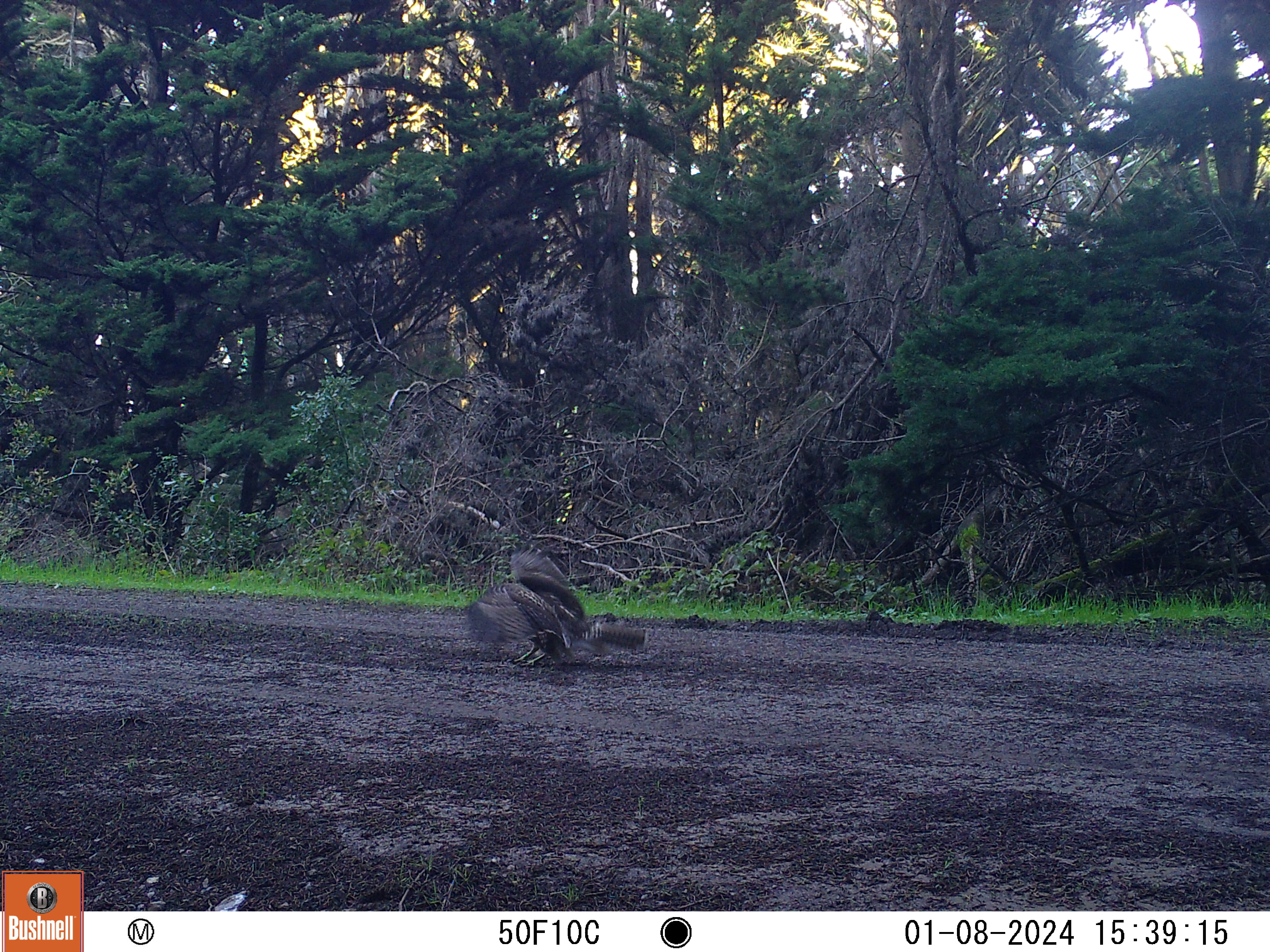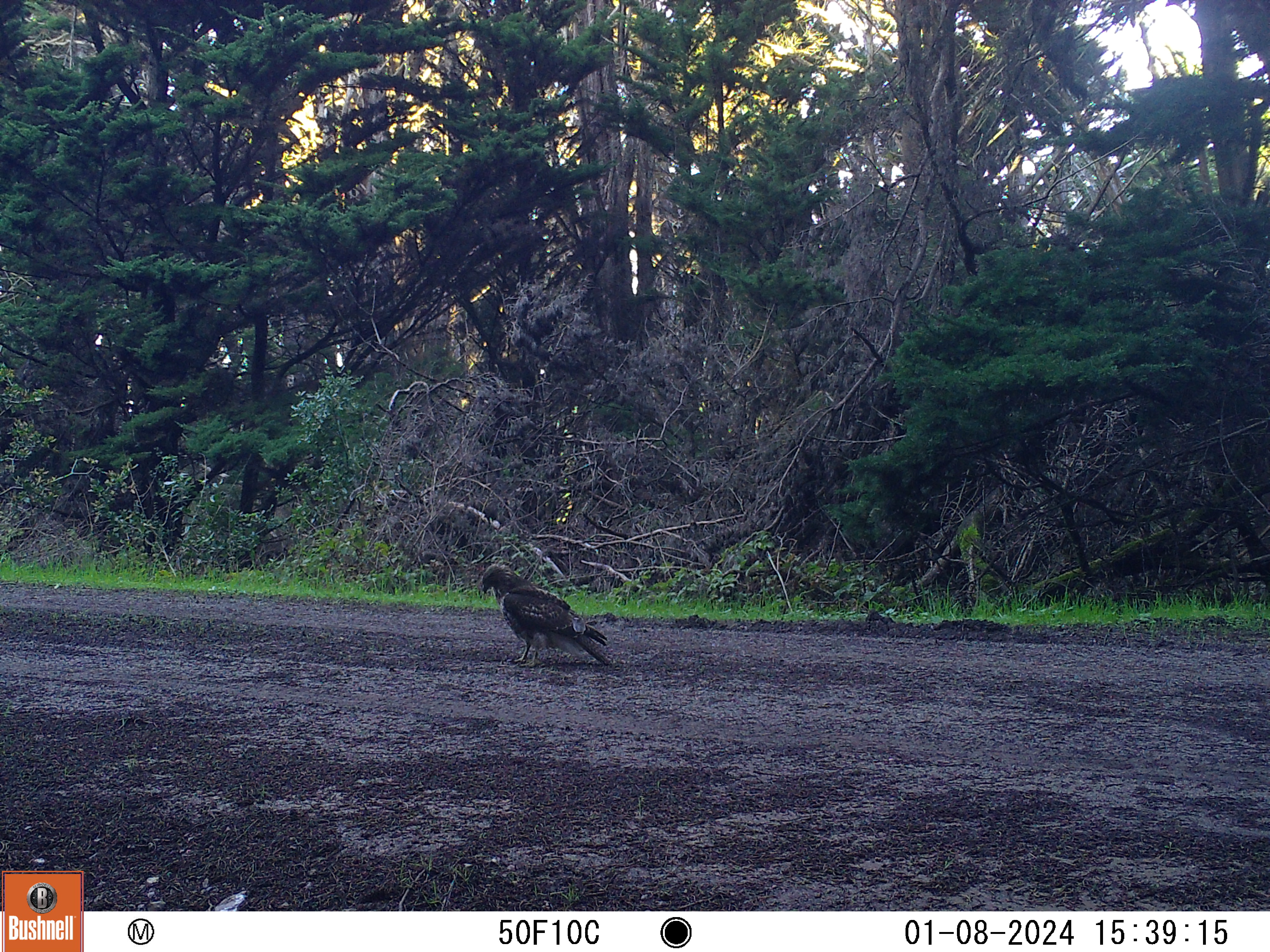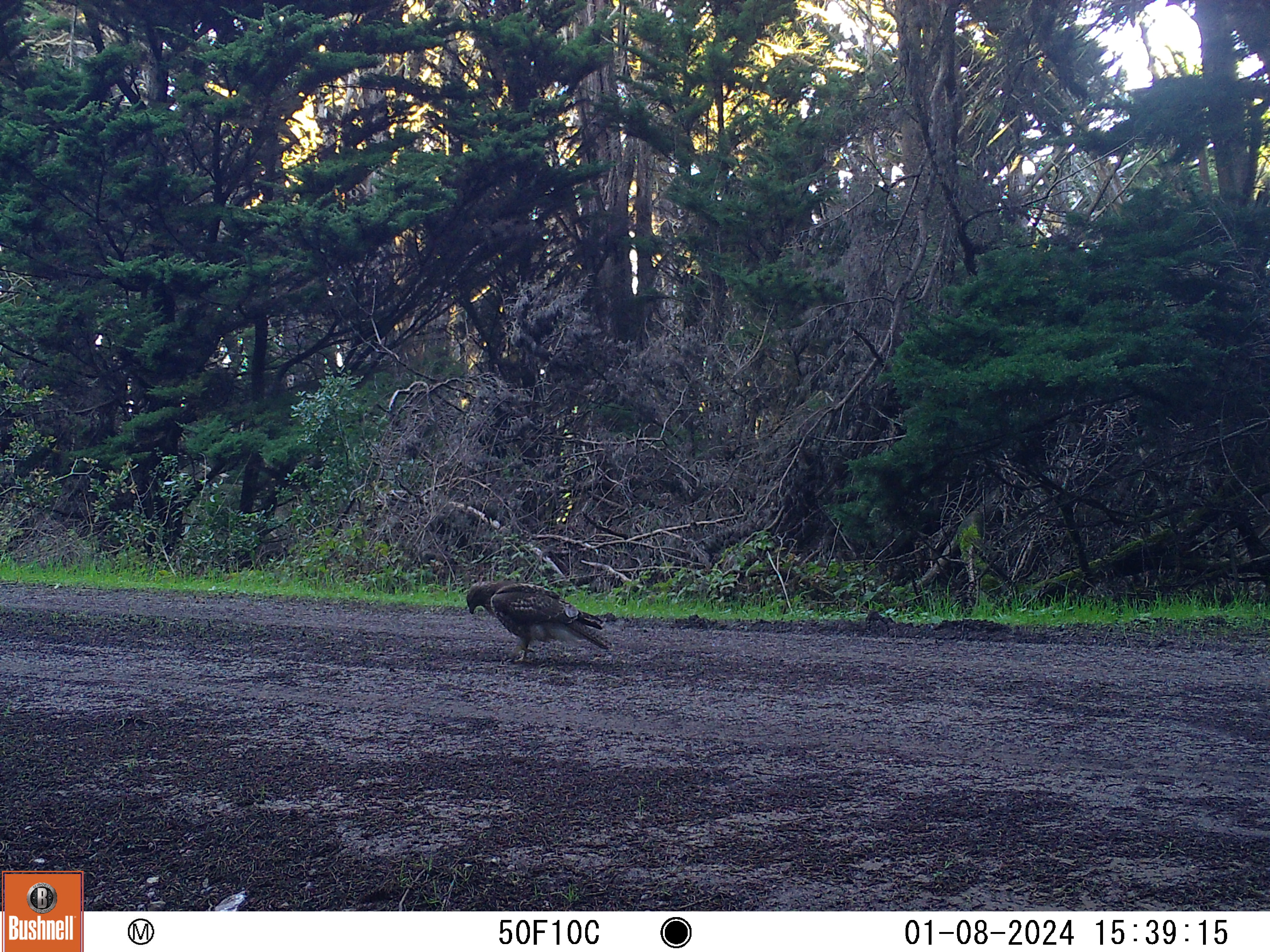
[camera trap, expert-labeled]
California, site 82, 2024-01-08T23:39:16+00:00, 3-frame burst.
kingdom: Animalia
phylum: Chordata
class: Aves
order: Accipitriformes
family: Accipitridae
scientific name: Accipitridae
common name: hawk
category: unknown hawk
Unknown hawk (hawk) (Accipitridae).